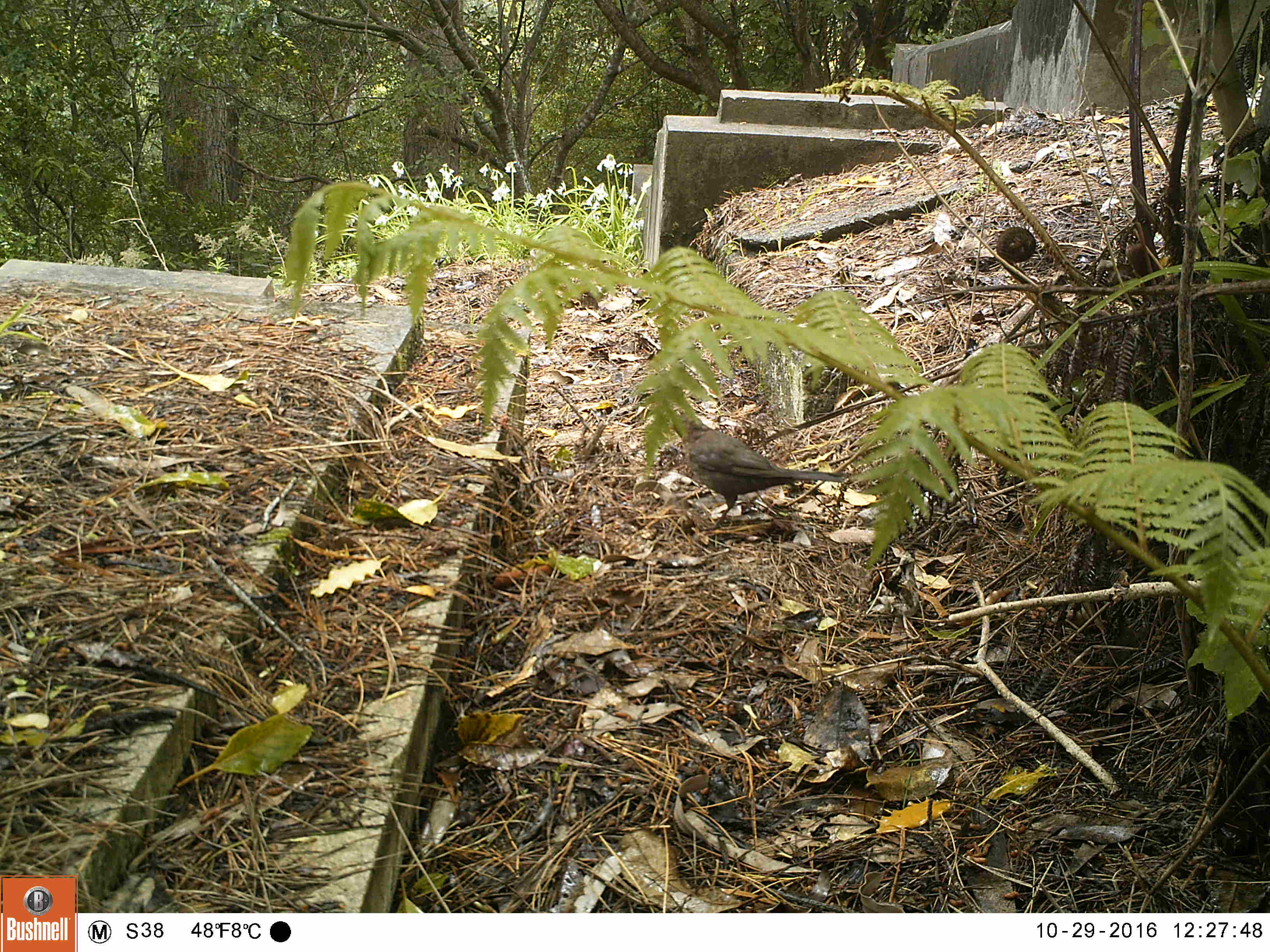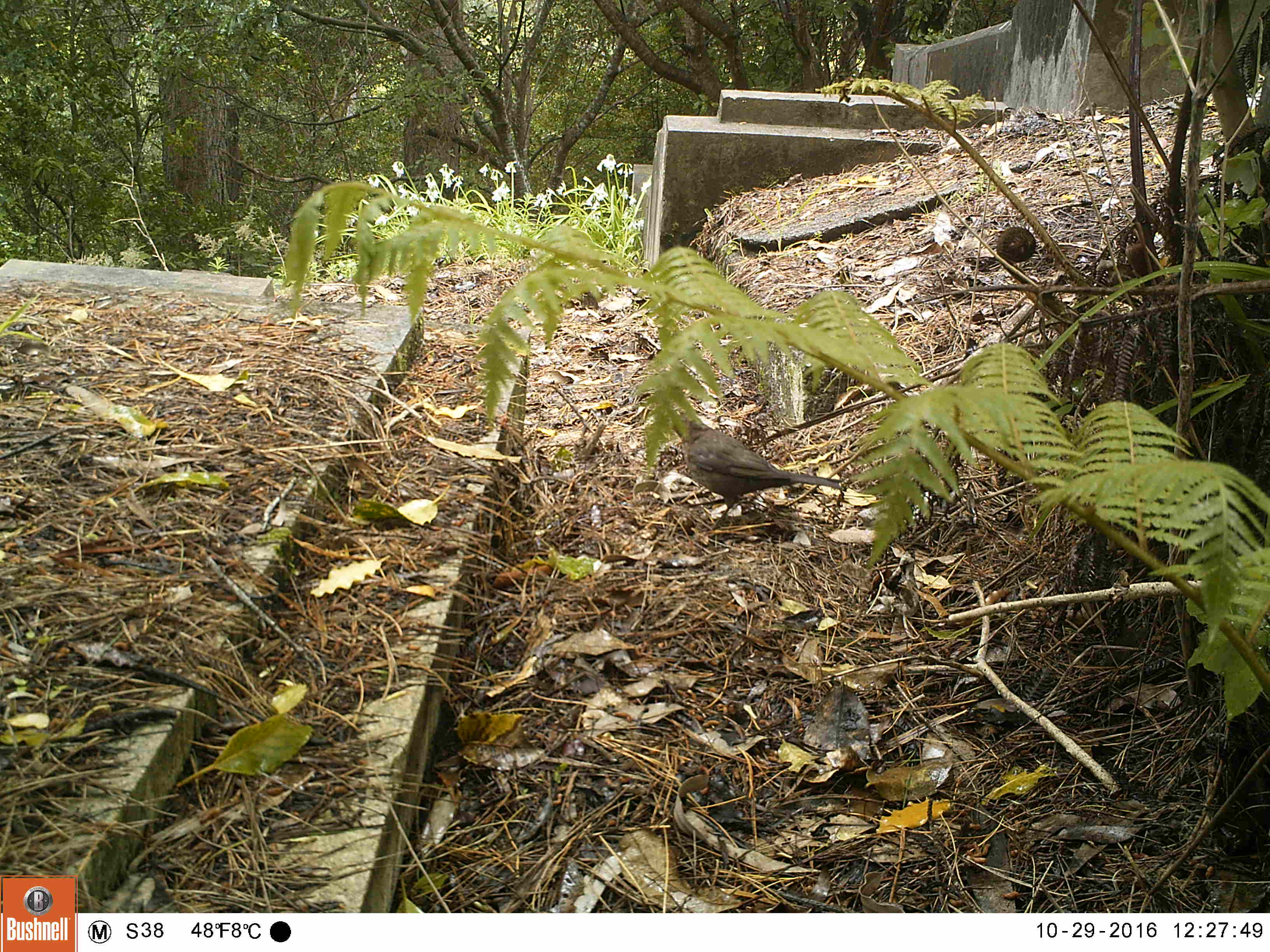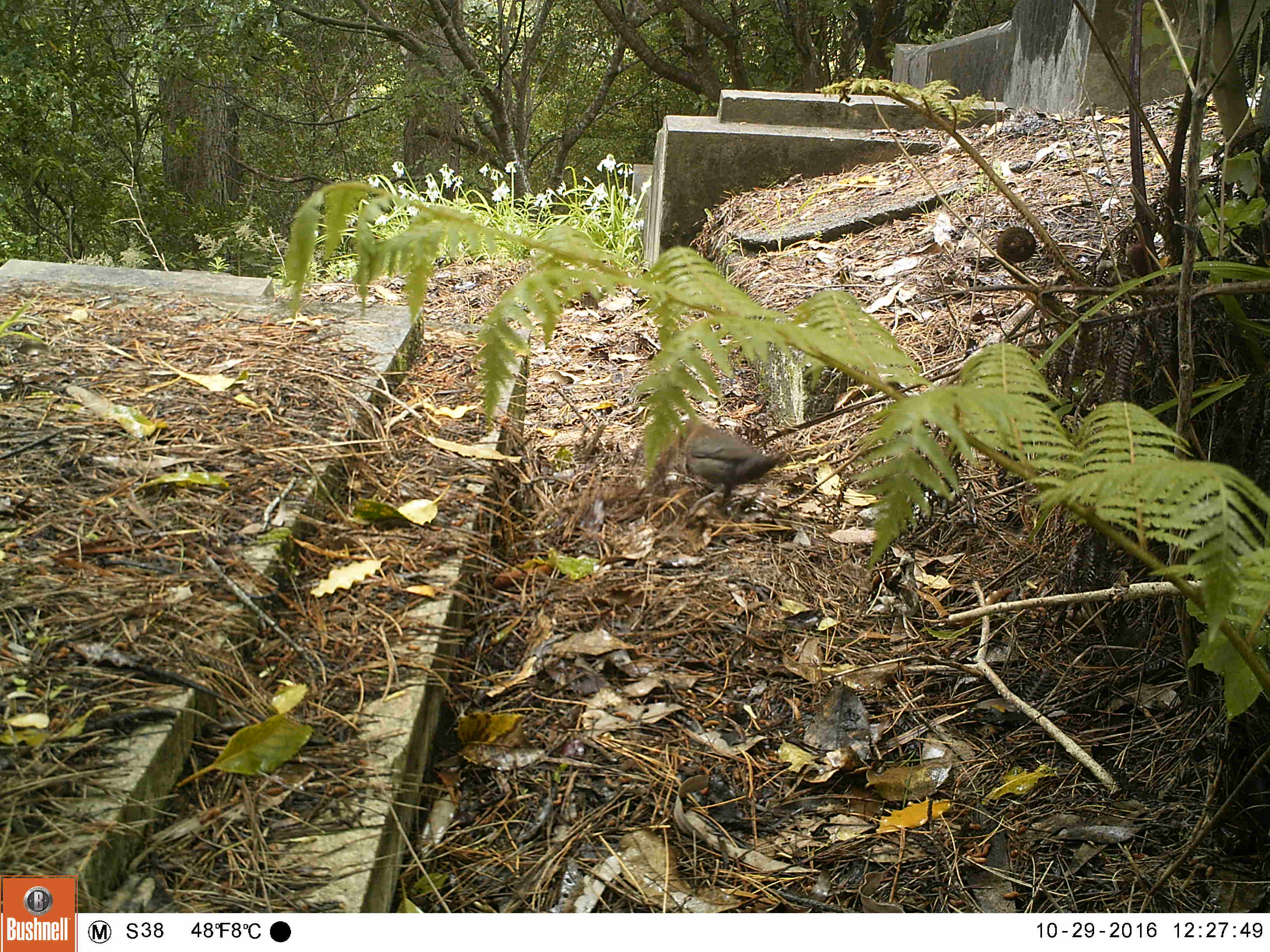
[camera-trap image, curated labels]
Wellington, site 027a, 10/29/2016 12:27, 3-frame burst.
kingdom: Animalia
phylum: Chordata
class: Aves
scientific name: Aves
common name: bird